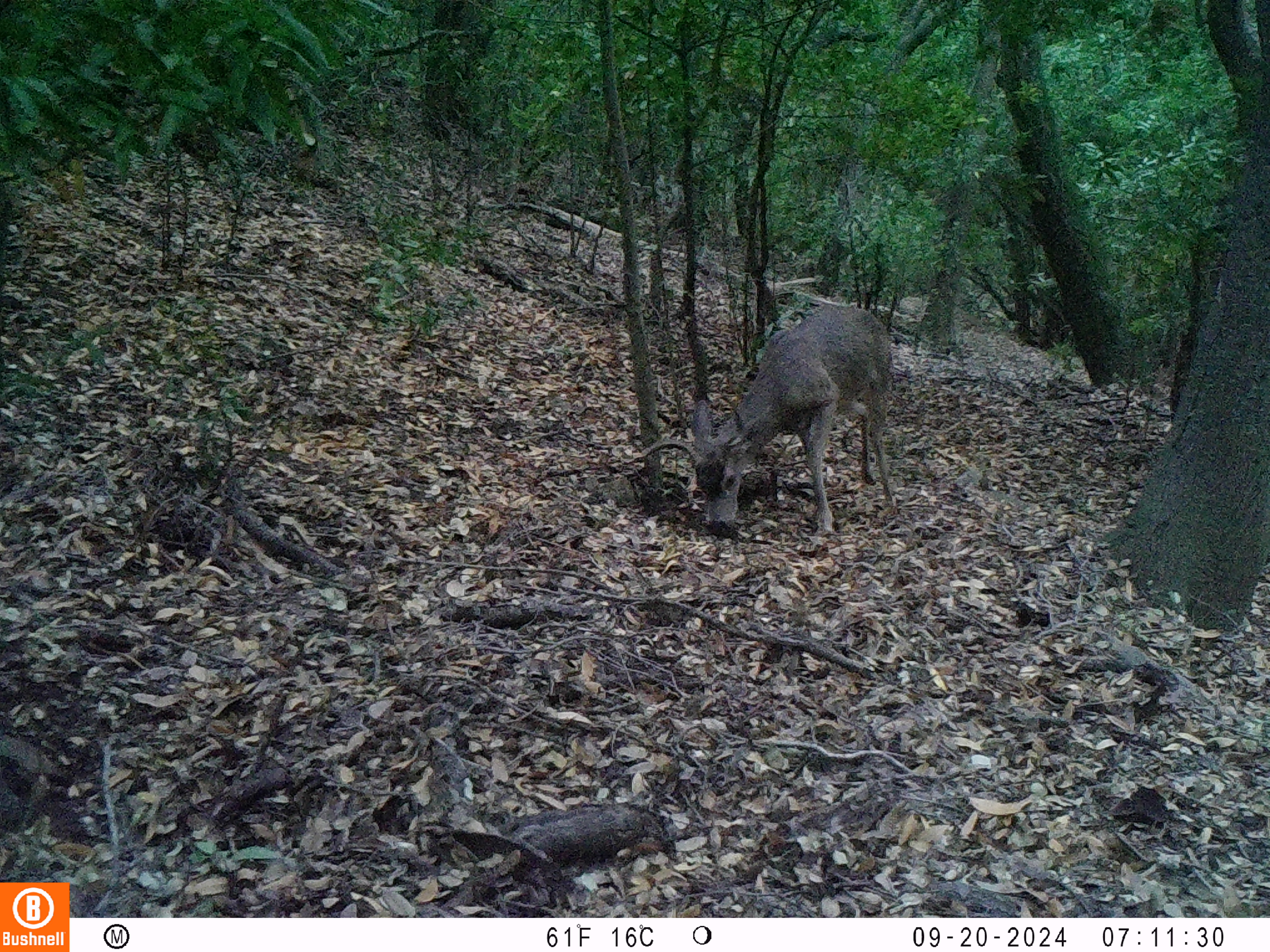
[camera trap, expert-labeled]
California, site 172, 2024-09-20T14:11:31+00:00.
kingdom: Animalia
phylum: Chordata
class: Mammalia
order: Artiodactyla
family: Cervidae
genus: Odocoileus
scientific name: Odocoileus hemionus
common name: mule deer